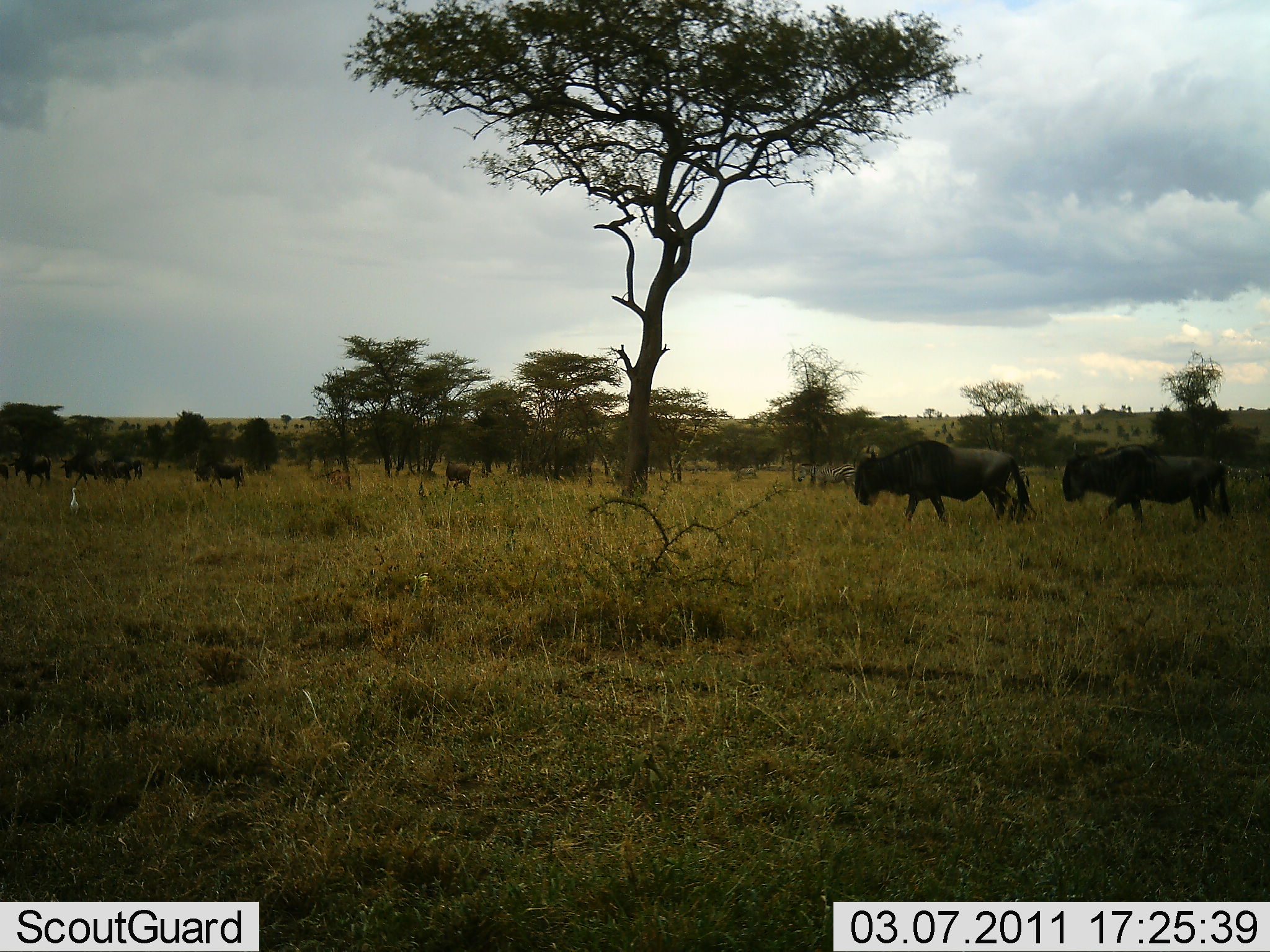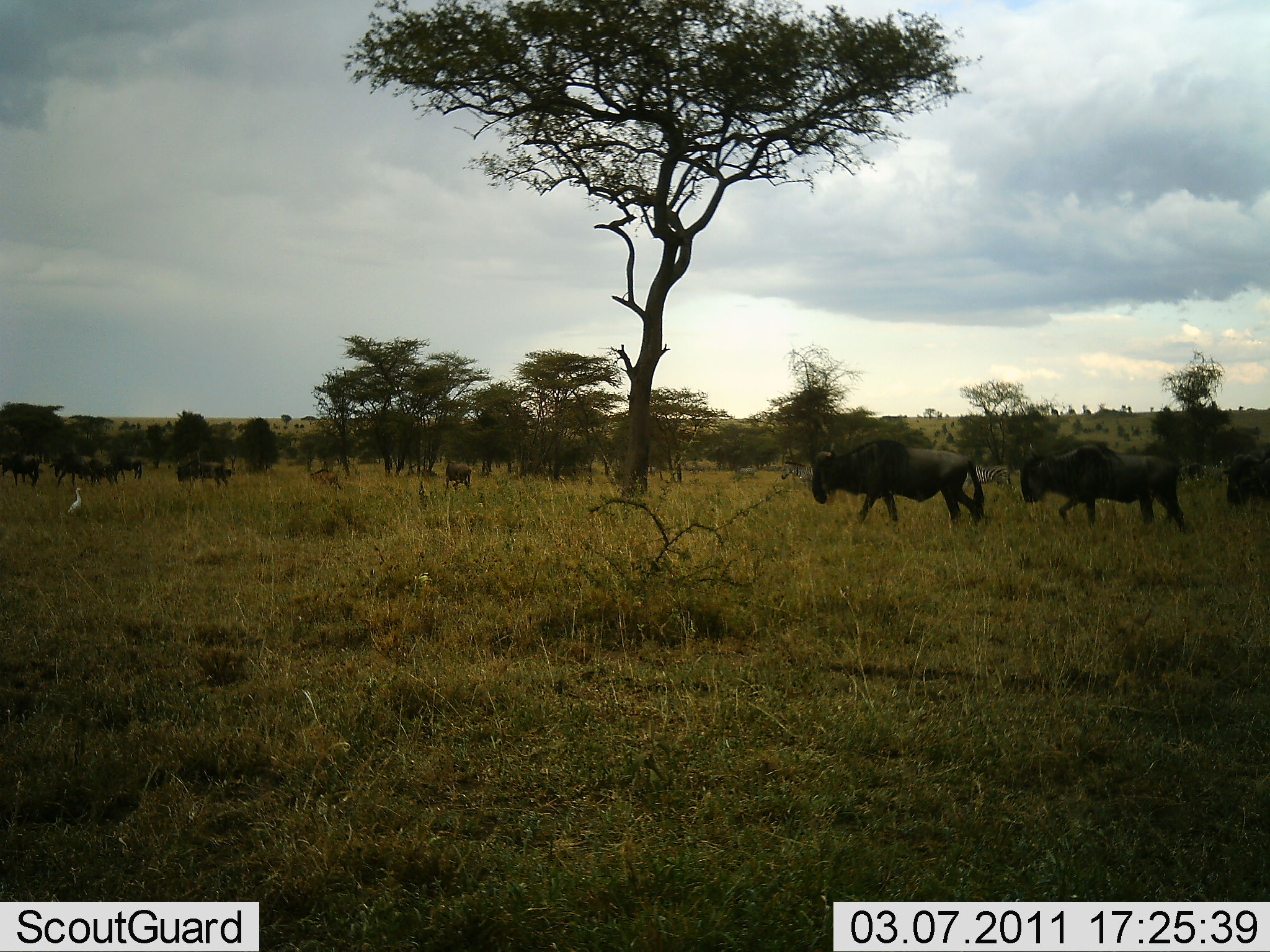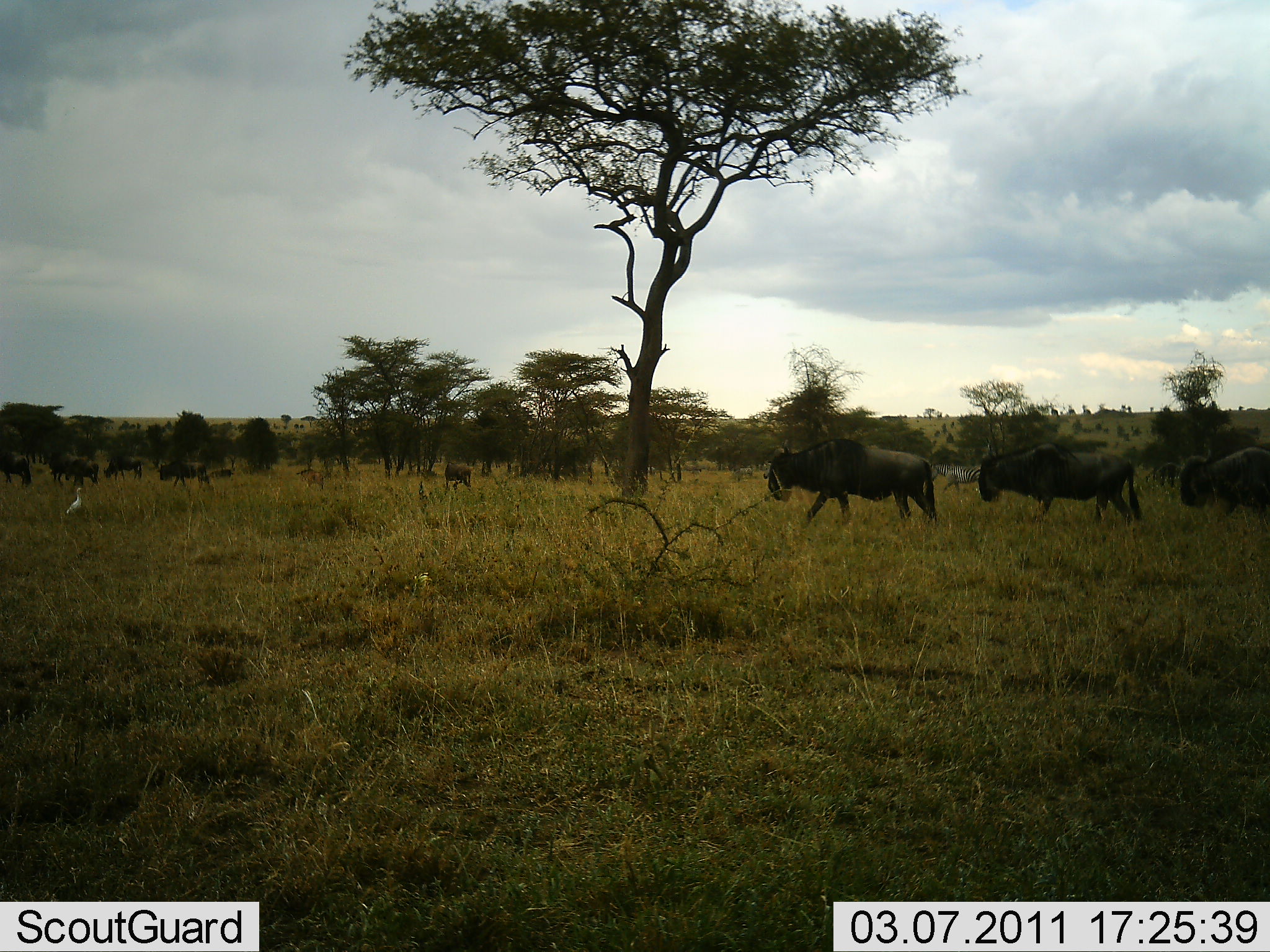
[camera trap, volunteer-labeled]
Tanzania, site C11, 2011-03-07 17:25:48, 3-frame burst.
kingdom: Animalia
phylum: Chordata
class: Mammalia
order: Artiodactyla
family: Bovidae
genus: Connochaetes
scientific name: Connochaetes taurinus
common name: blue wildebeest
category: wildebeest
Wildebeest (blue wildebeest) (Connochaetes taurinus), count 10. Behavior (volunteer vote fractions): standing 19%, resting 0%, moving 100%, interacting 5%. Young present (vote fraction): 10%. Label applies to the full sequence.